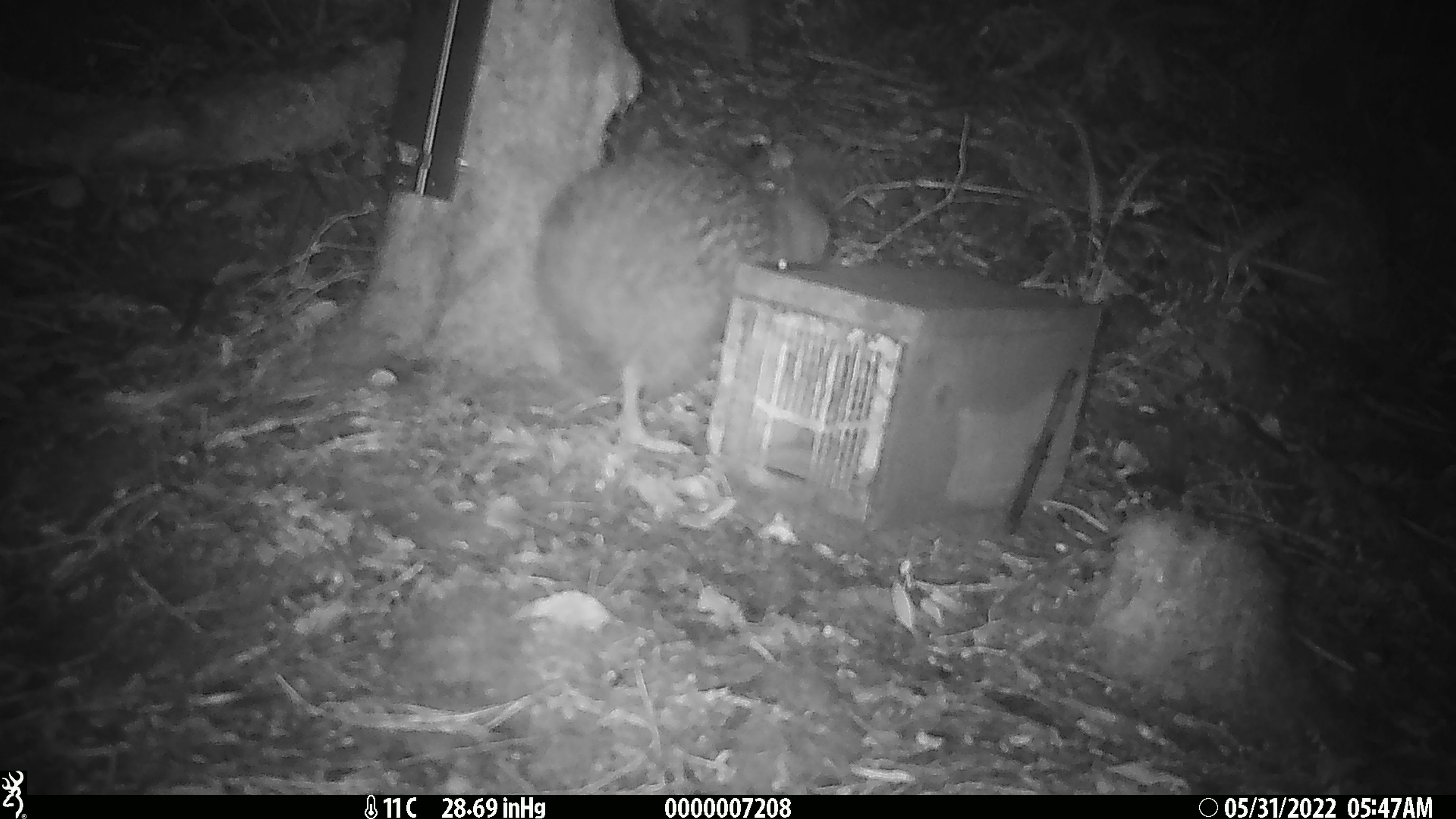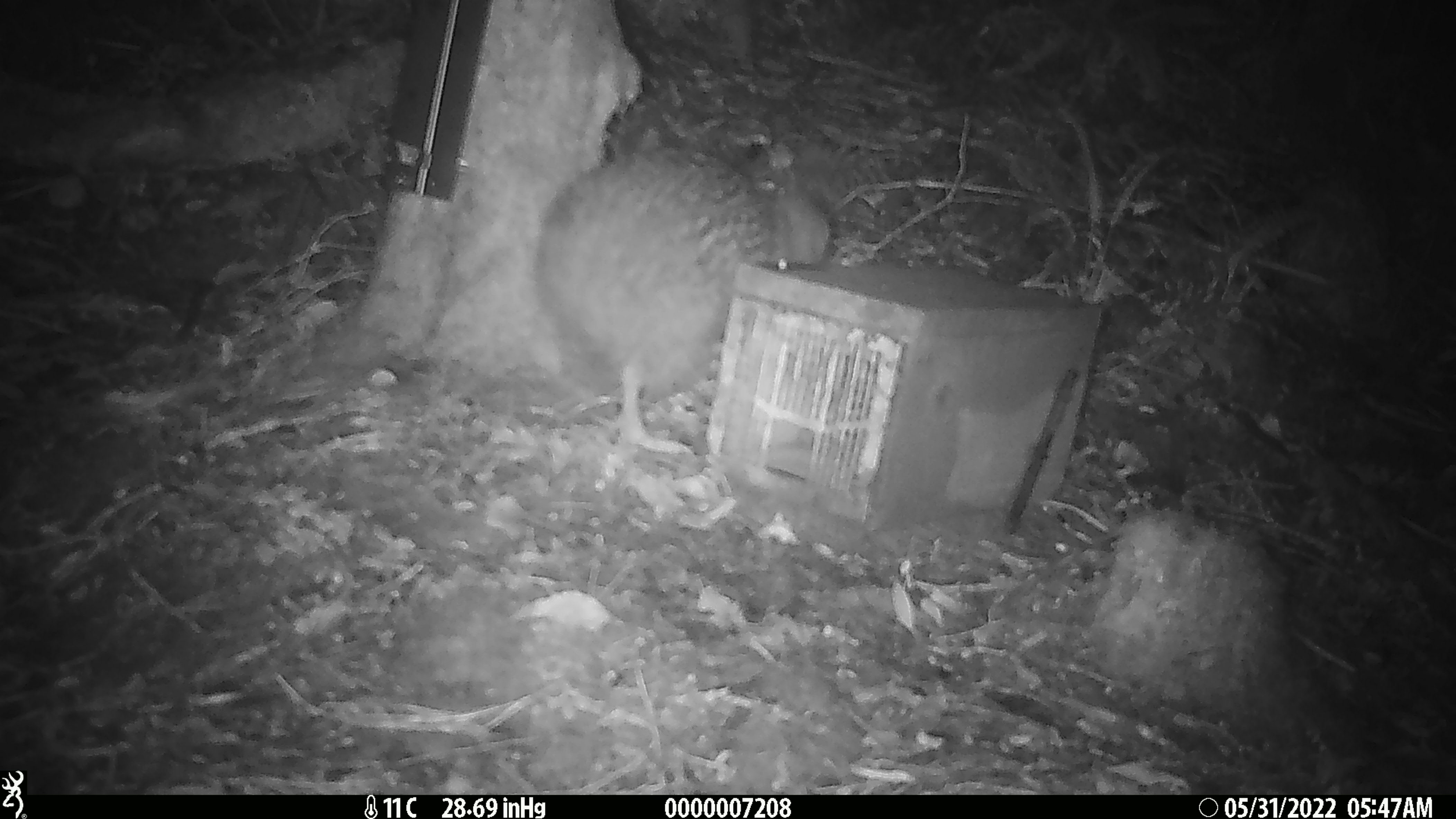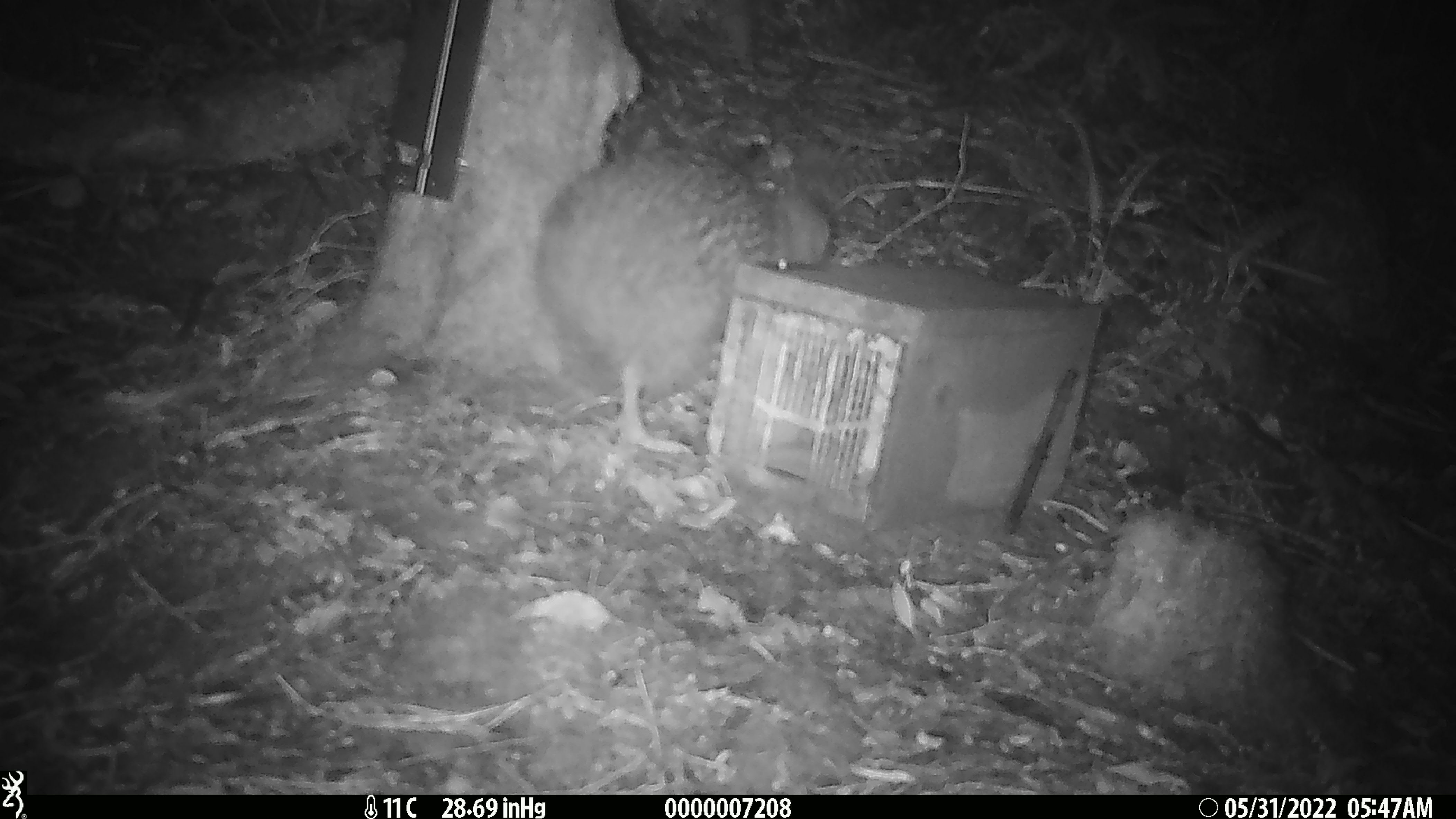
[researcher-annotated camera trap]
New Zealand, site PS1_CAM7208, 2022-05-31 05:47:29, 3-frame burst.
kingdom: Animalia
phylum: Chordata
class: Aves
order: Apterygiformes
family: Apterygidae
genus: Apteryx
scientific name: Apteryx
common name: kiwi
Kiwi (Apteryx).